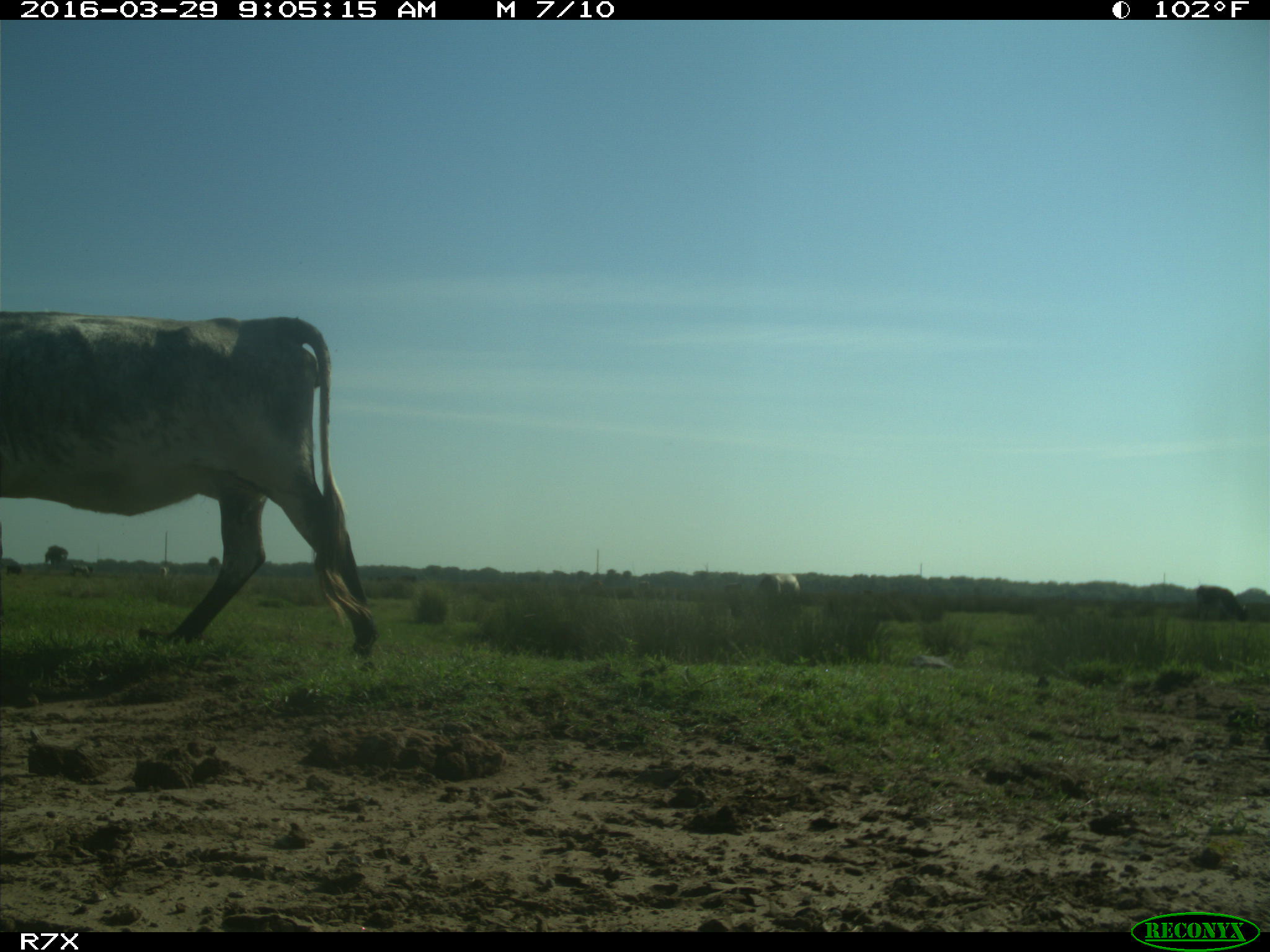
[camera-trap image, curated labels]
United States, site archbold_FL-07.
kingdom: Animalia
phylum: Chordata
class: Mammalia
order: Artiodactyla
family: Bovidae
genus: Bos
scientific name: Bos taurus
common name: domestic cow